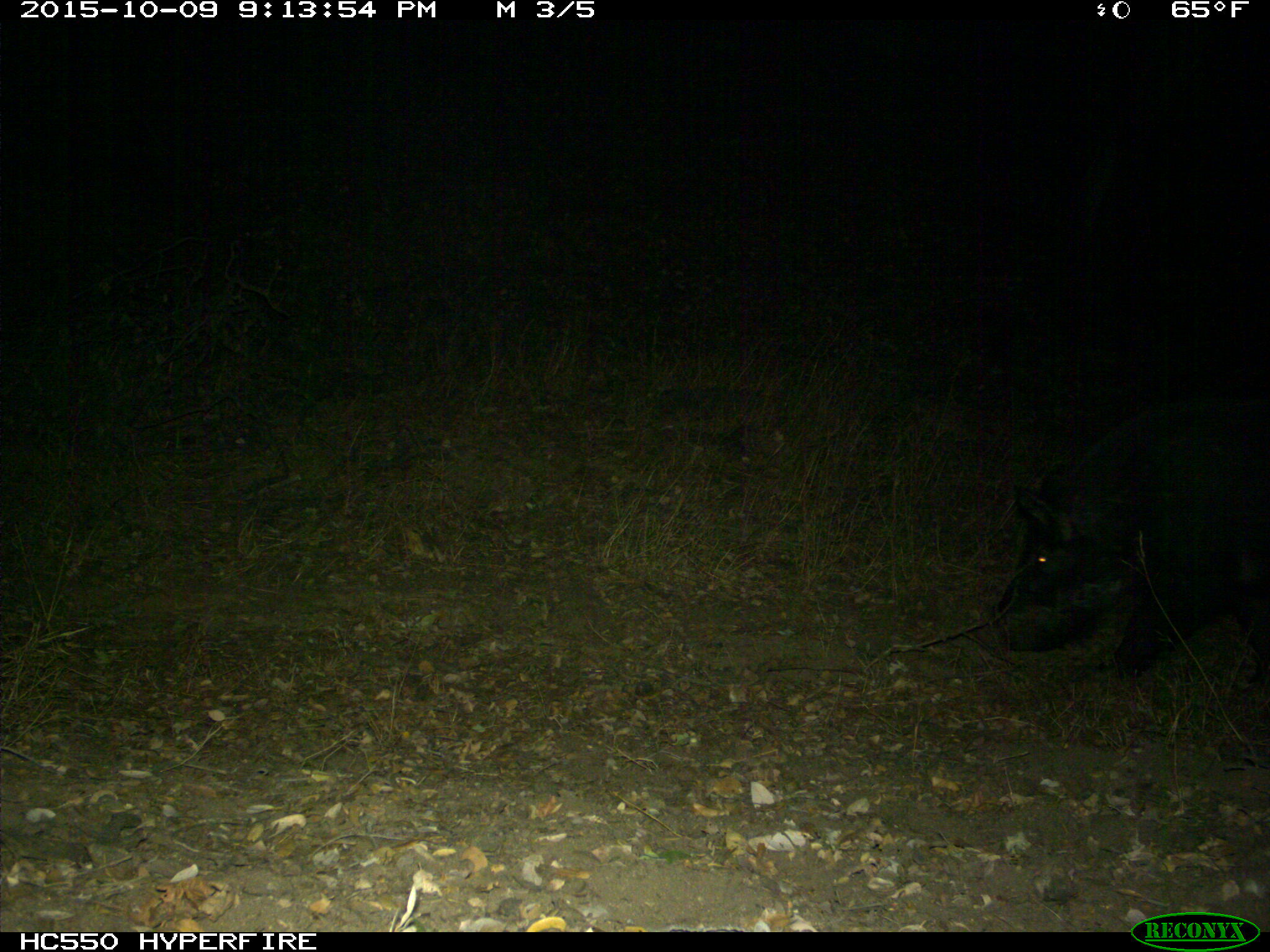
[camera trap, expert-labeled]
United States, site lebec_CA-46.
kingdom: Animalia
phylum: Chordata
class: Mammalia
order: Artiodactyla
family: Suidae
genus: Sus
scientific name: Sus scrofa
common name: wild boar